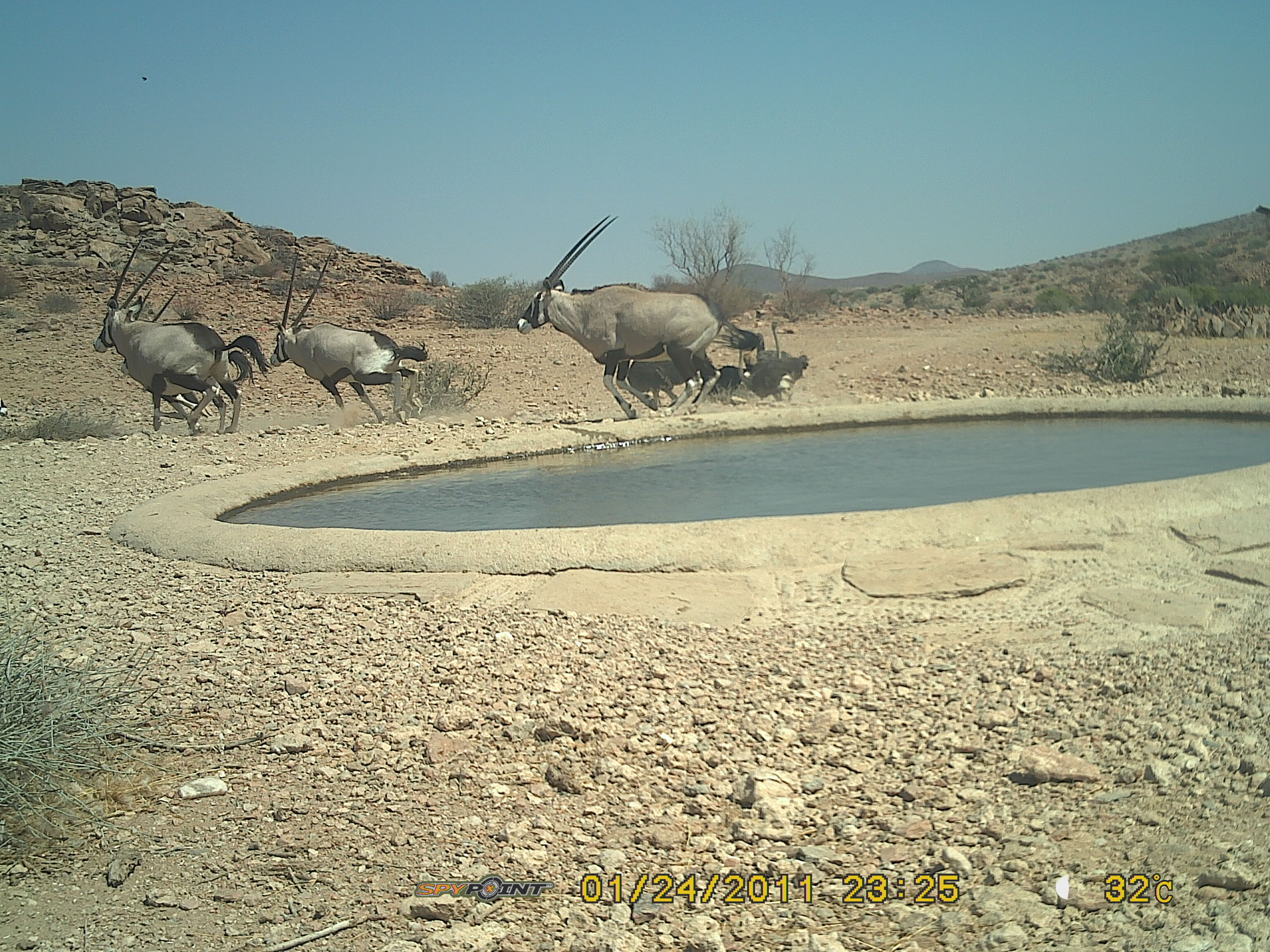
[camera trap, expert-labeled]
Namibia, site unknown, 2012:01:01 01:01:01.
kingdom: Animalia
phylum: Chordata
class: Mammalia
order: Artiodactyla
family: Bovidae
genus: Oryx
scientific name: Oryx gazella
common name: gemsbok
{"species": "Oryx gazella (gemsbok)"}